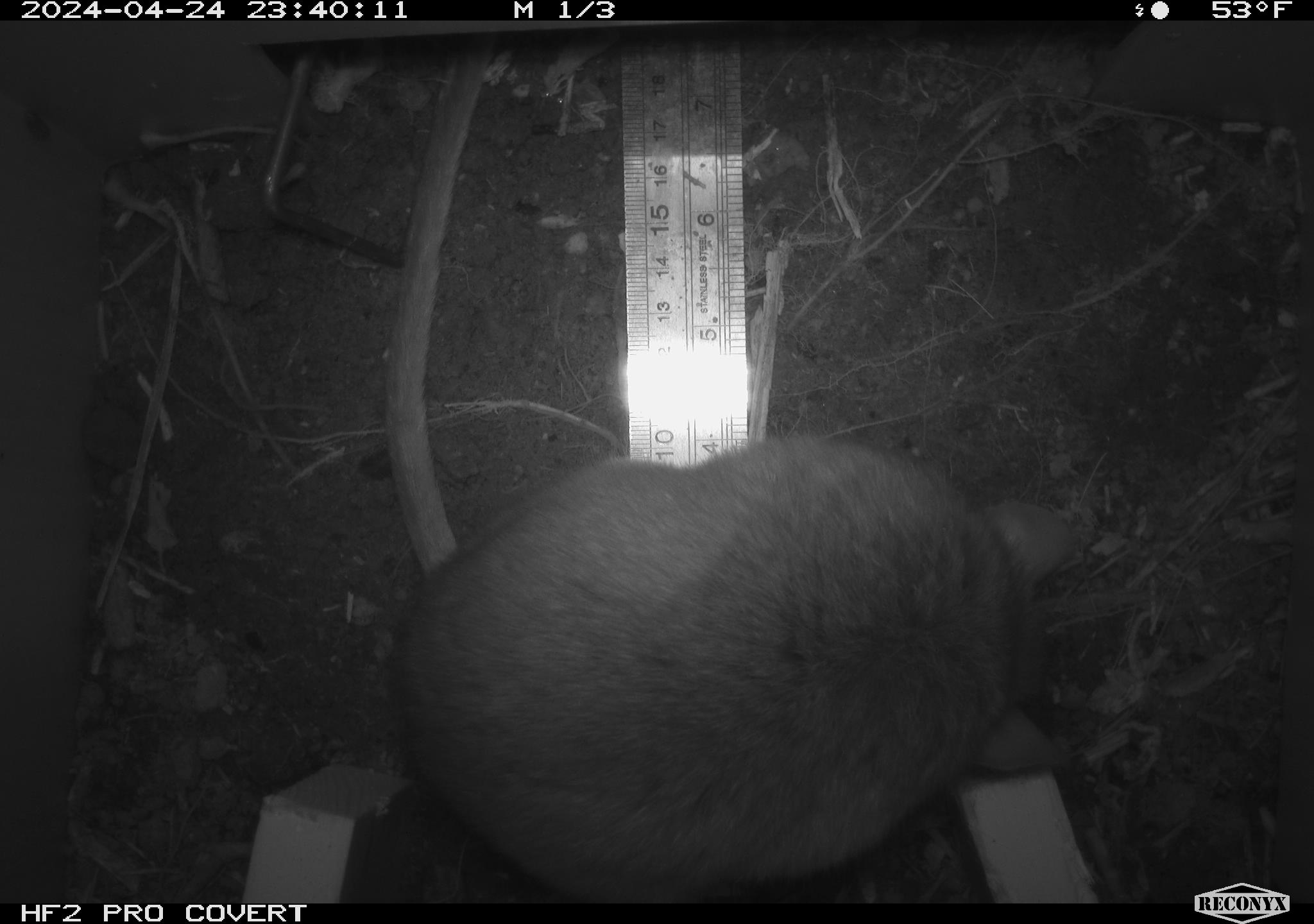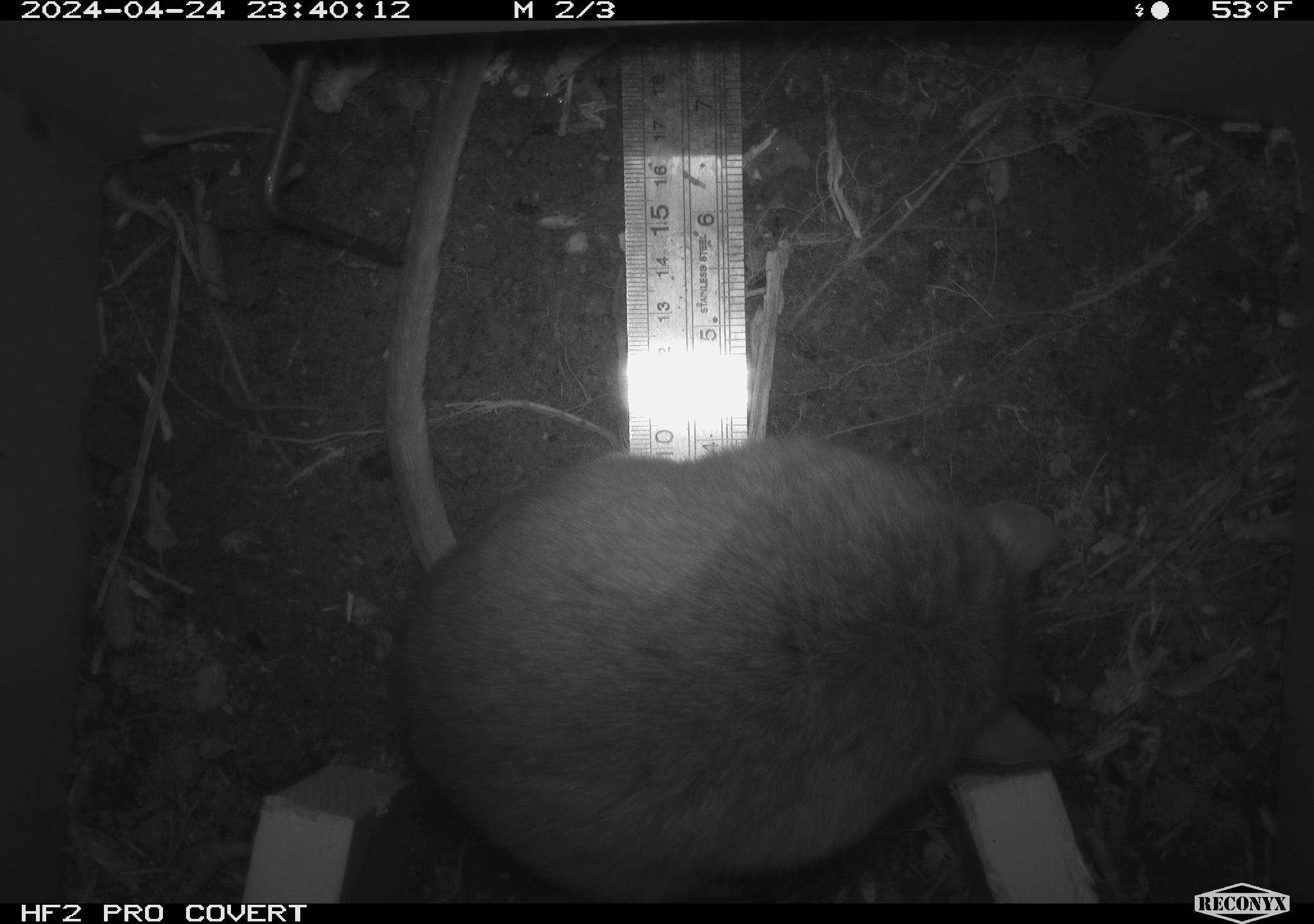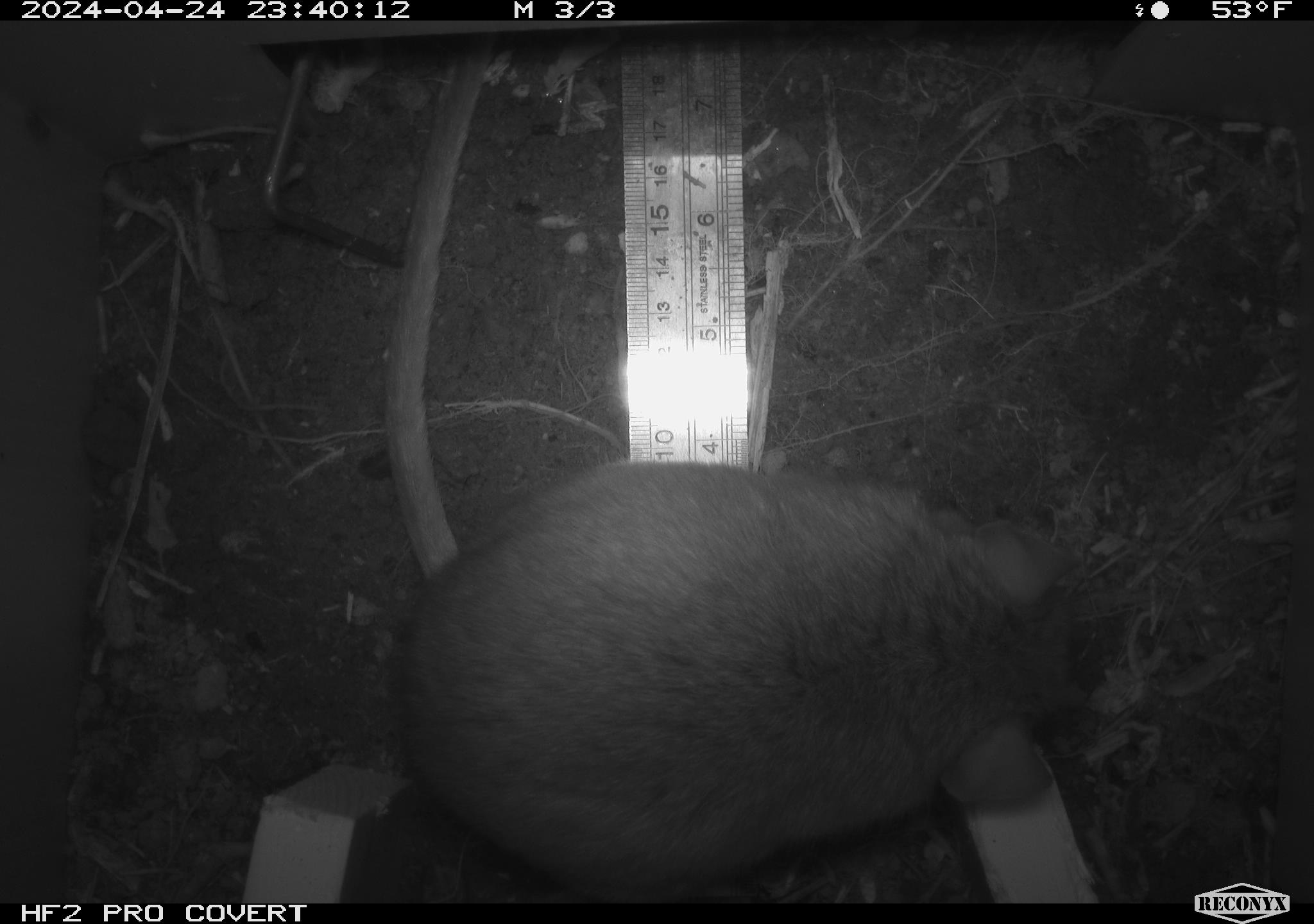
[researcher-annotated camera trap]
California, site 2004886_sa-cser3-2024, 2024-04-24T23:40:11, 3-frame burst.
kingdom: Animalia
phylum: Chordata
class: Mammalia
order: Rodentia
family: Muridae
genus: Rattus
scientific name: Rattus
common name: rat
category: rattus species